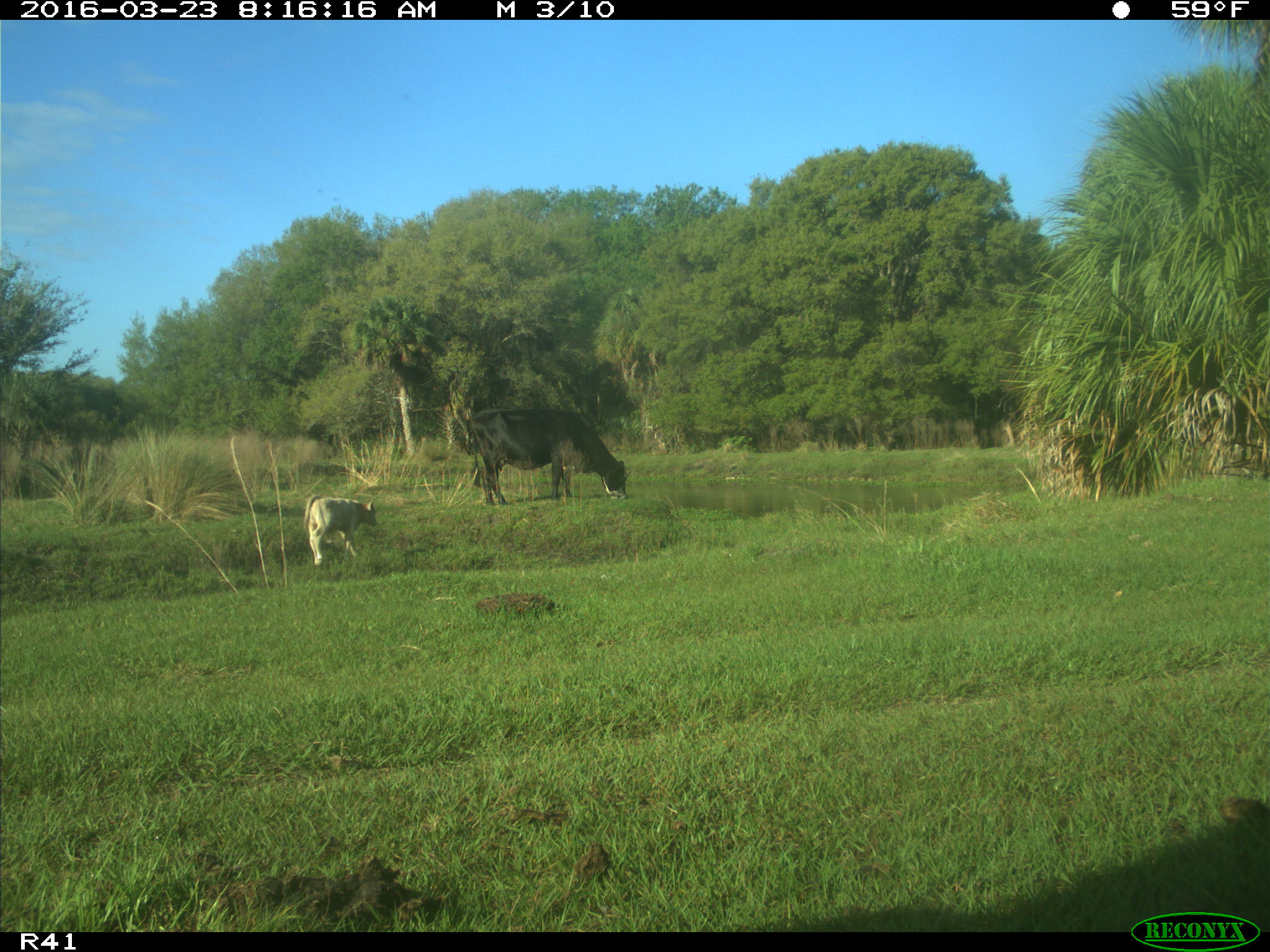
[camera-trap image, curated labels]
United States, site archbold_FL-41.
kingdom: Animalia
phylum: Chordata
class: Mammalia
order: Artiodactyla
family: Bovidae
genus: Bos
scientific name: Bos taurus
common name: domestic cow